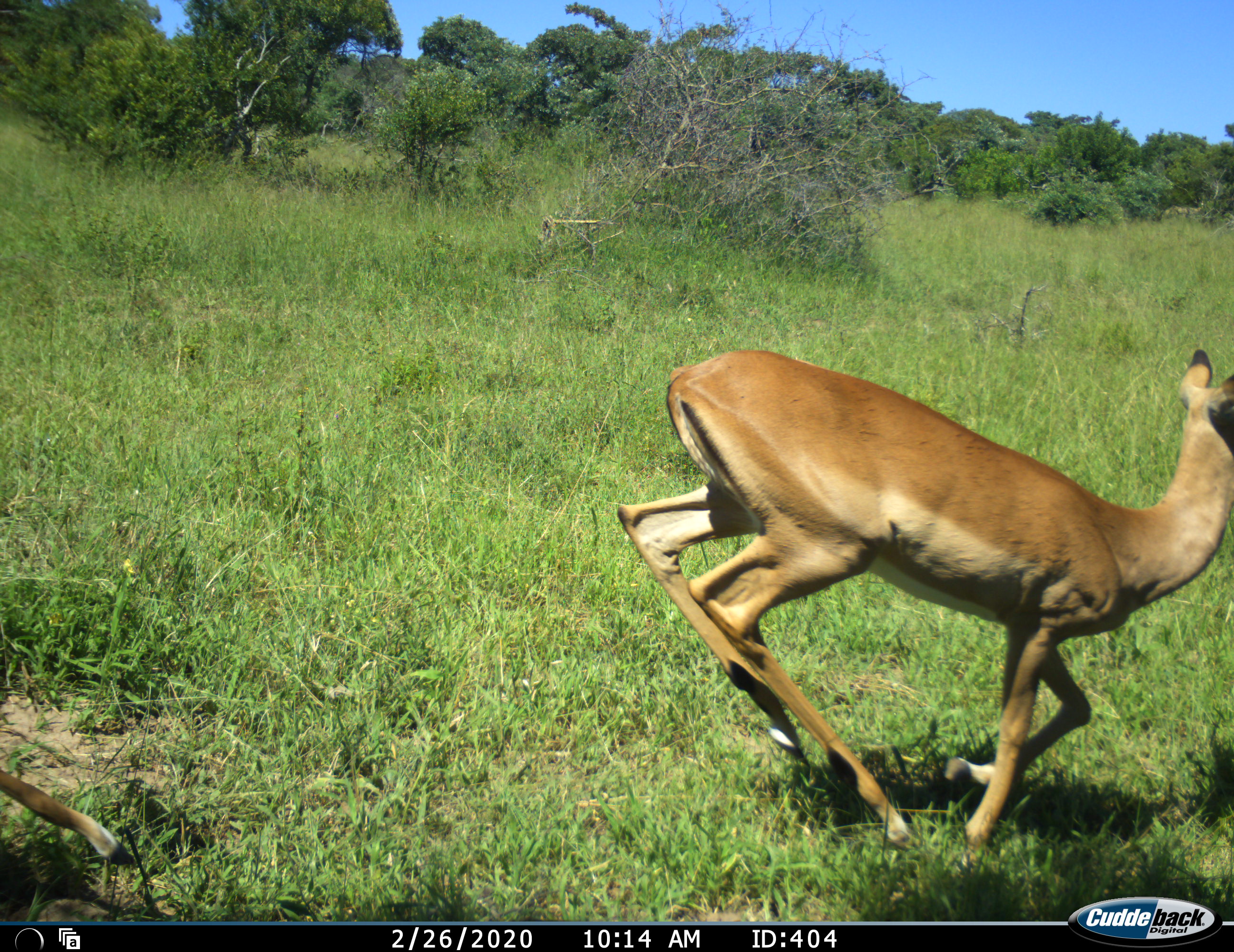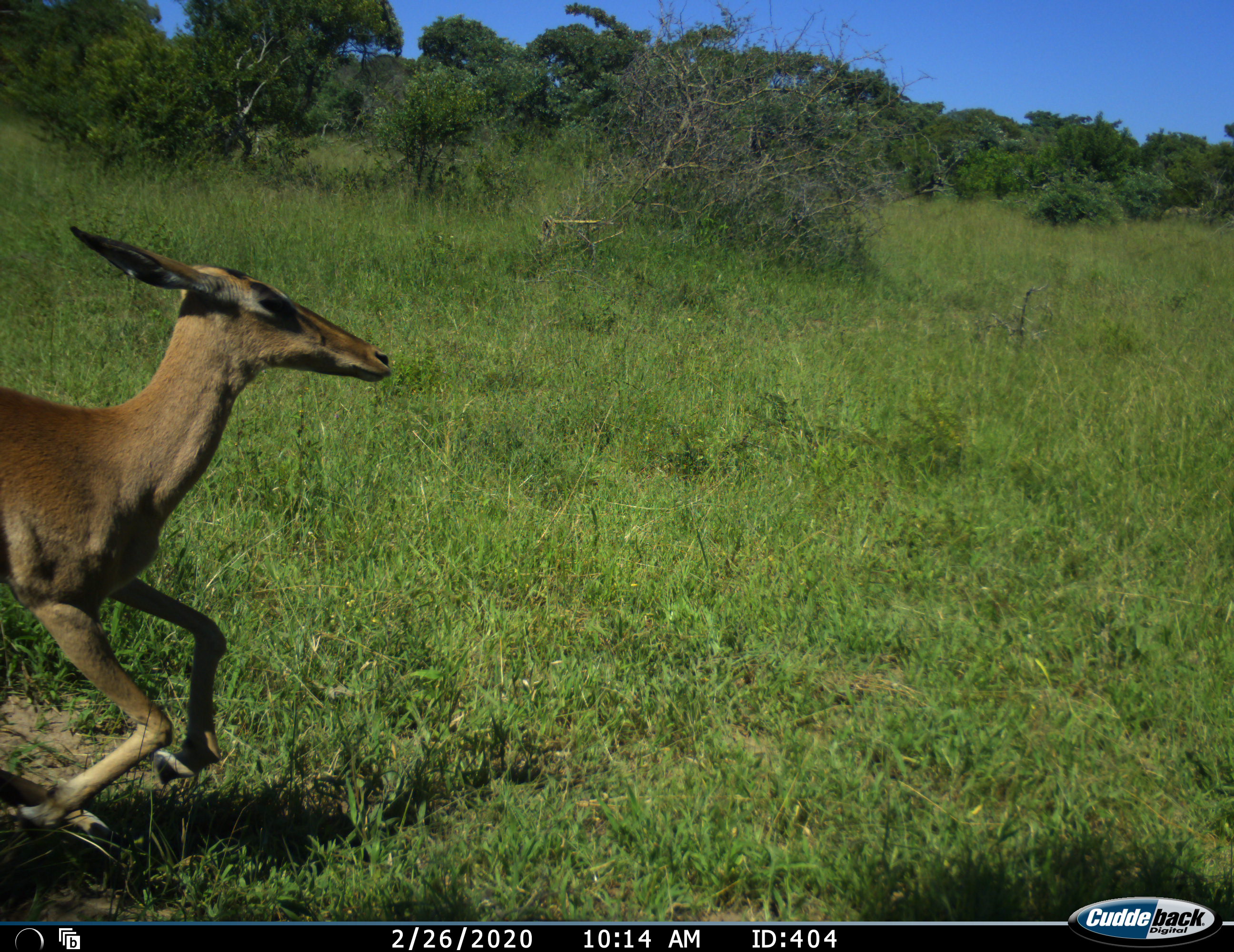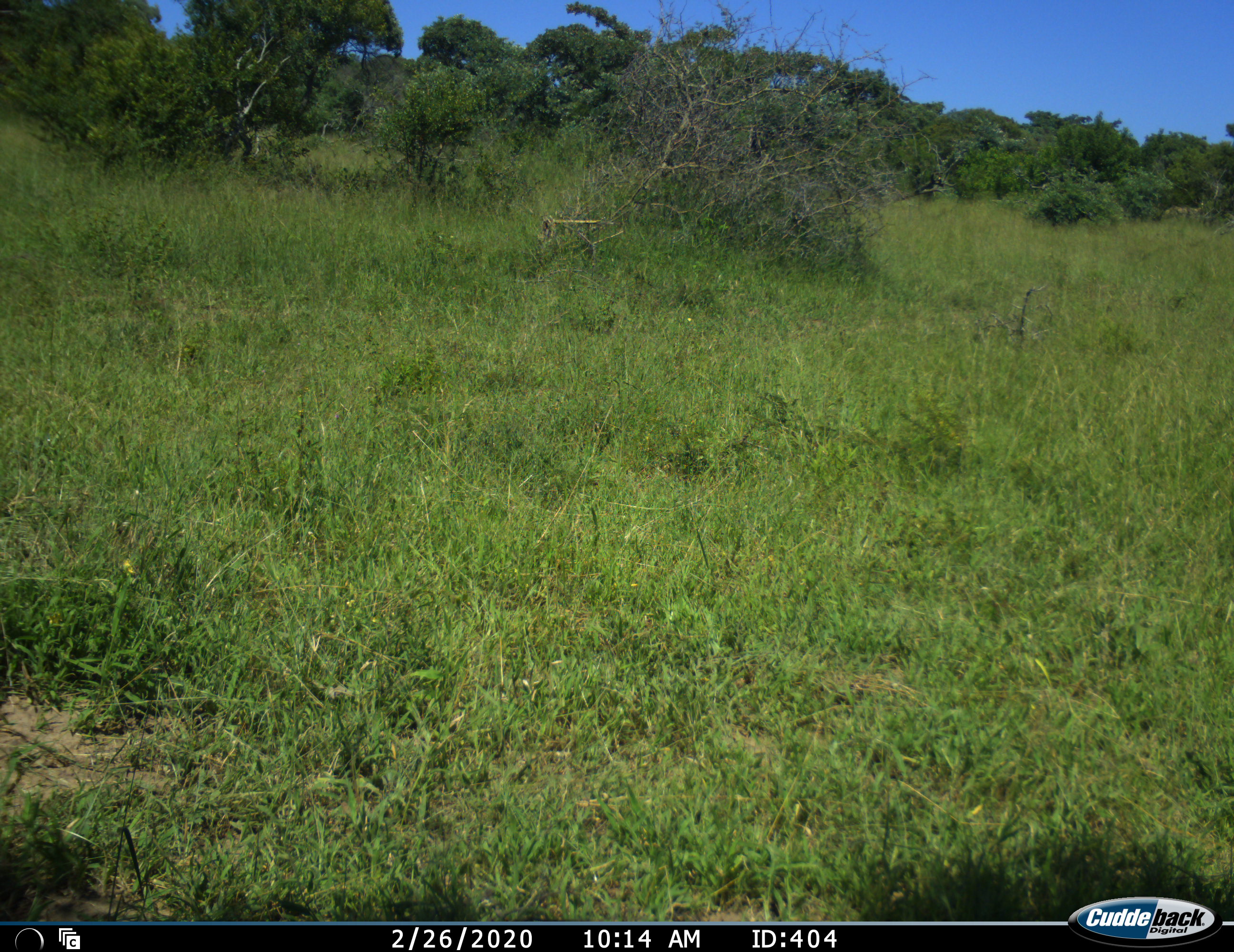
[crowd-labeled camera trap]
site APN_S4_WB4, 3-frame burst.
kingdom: Animalia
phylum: Chordata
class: Mammalia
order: Artiodactyla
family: Bovidae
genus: Aepyceros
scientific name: Aepyceros melampus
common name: impala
Impala (Aepyceros melampus), count 1. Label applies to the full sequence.